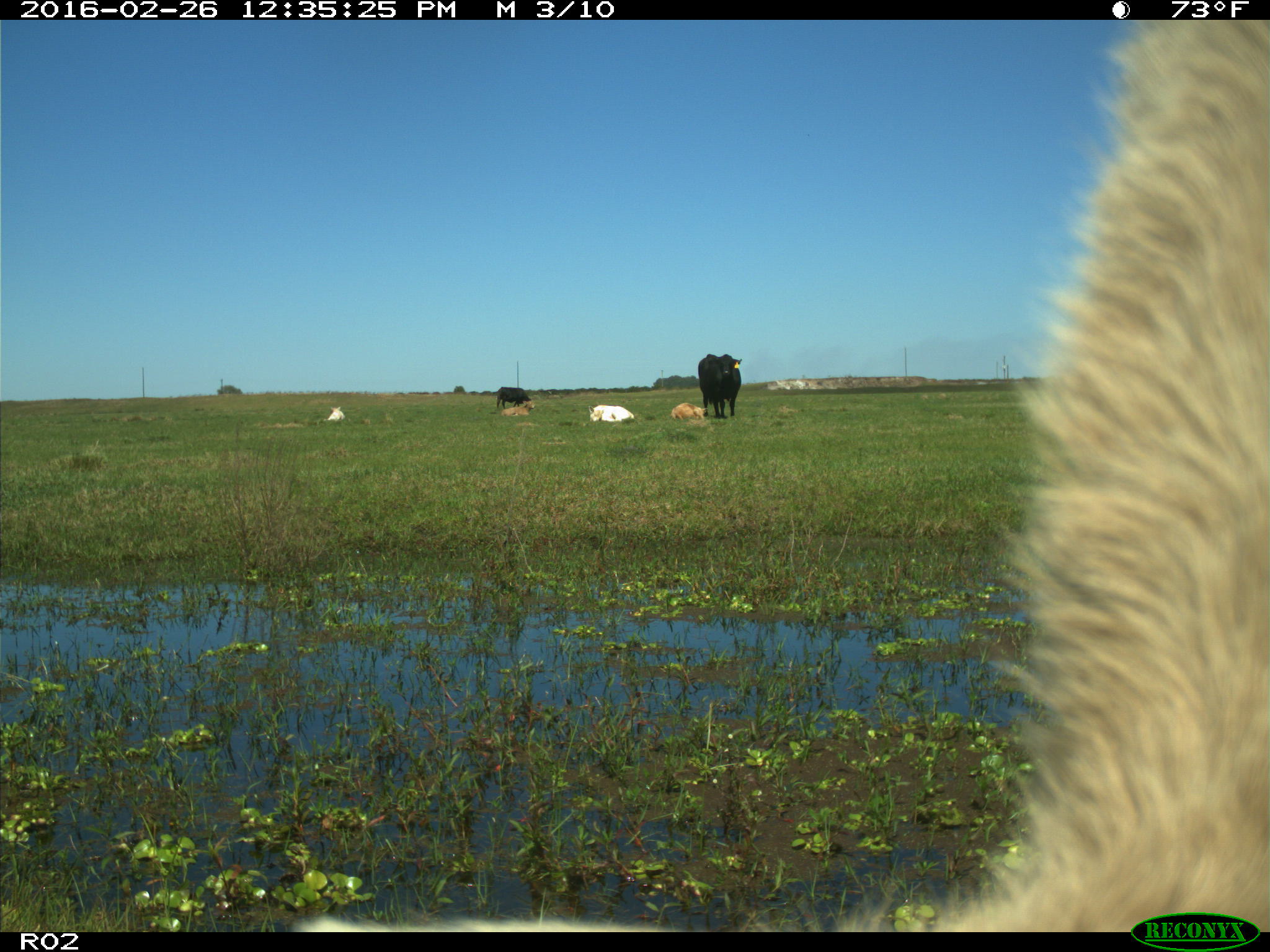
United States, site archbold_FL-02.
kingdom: Animalia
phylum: Chordata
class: Mammalia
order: Artiodactyla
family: Bovidae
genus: Bos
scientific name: Bos taurus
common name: domestic cow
Bos taurus (domestic cow).